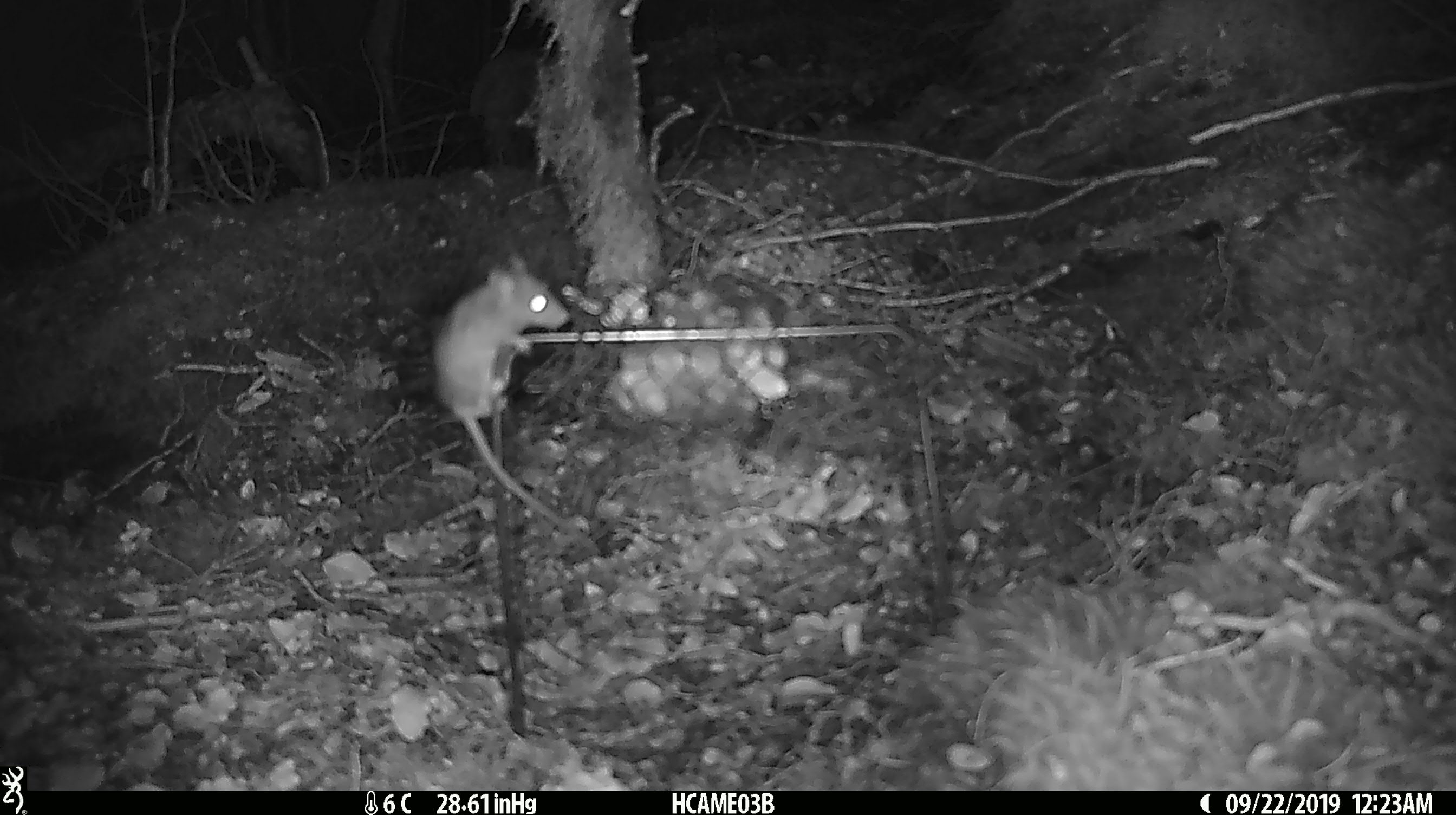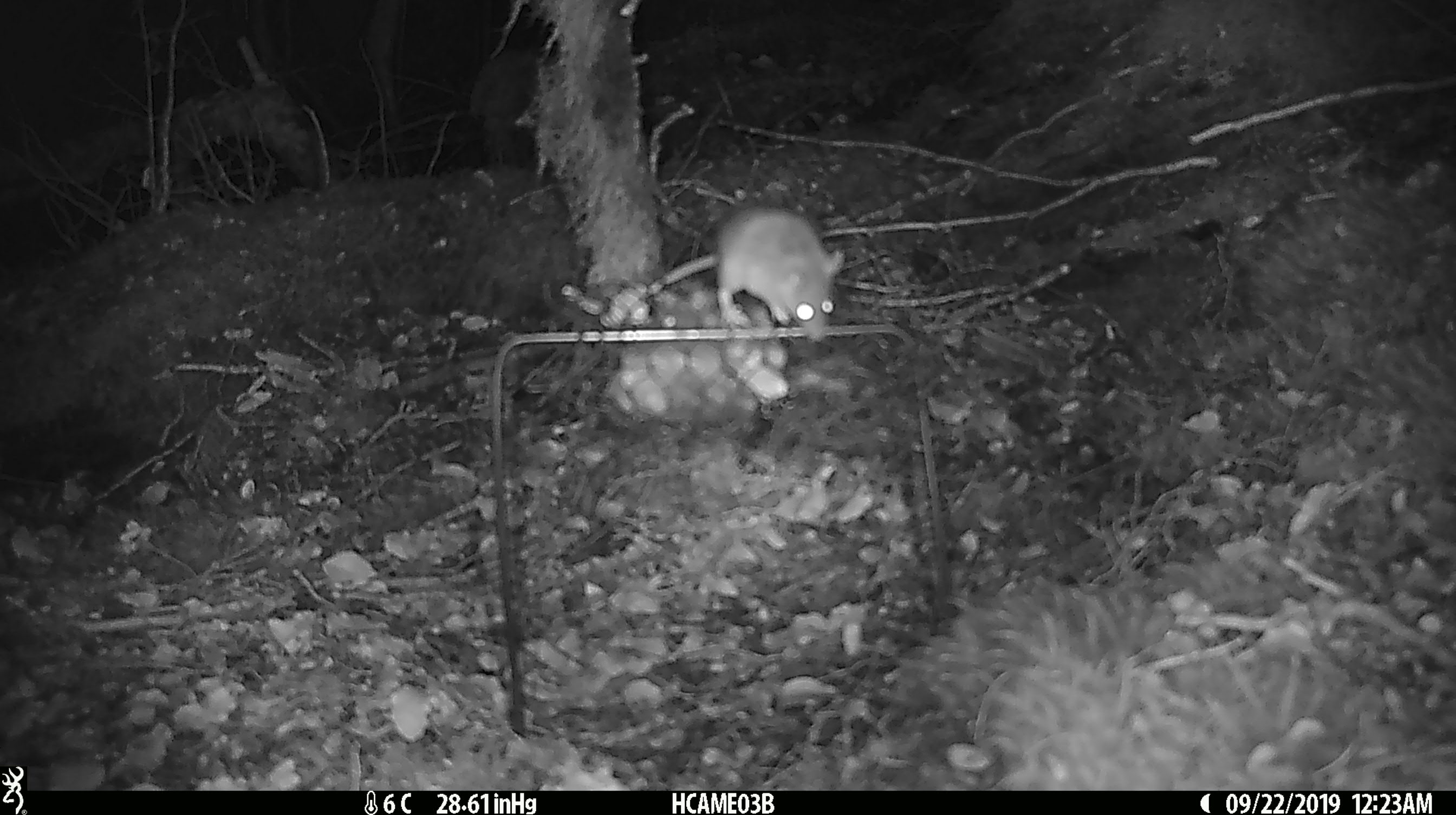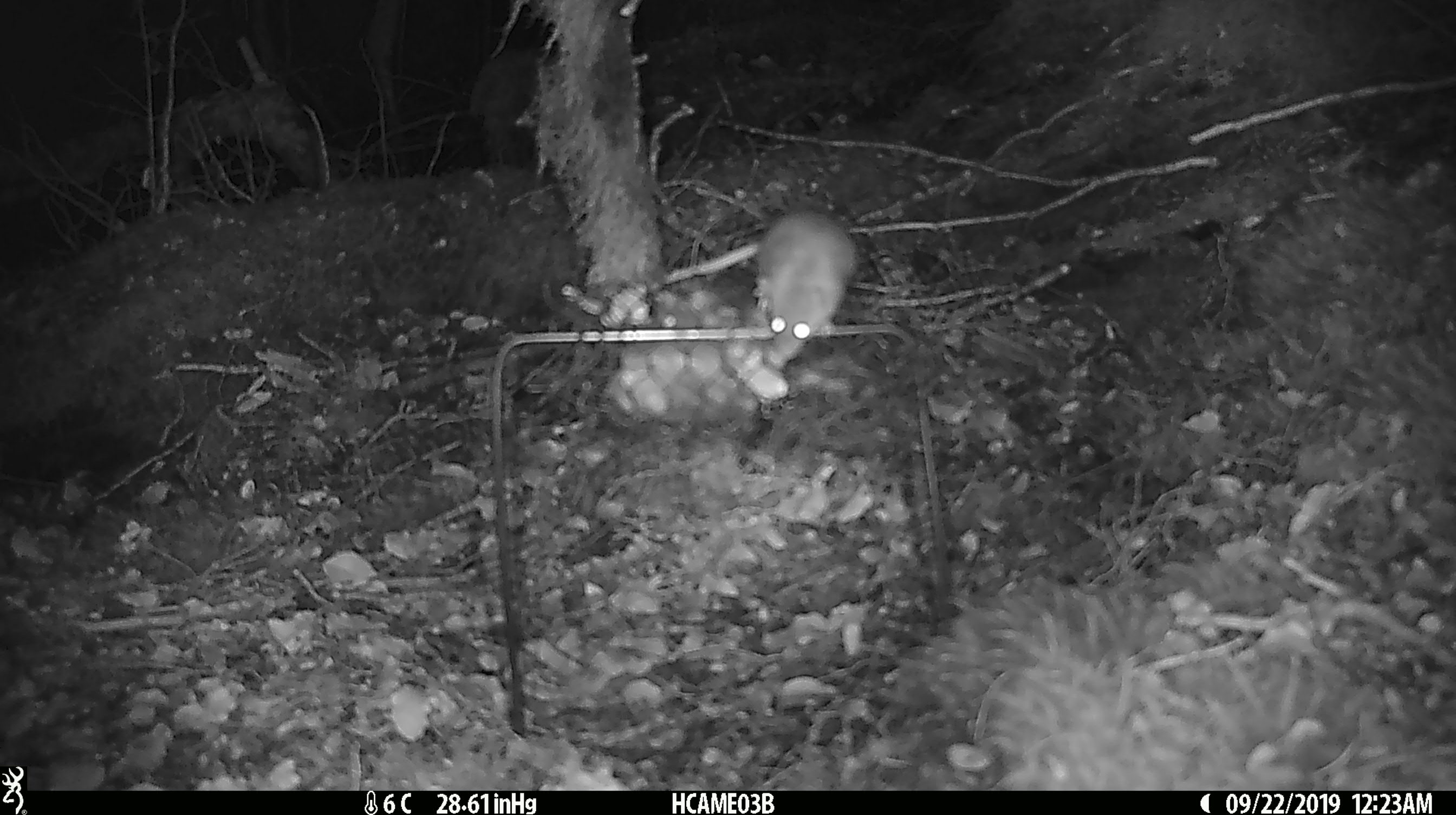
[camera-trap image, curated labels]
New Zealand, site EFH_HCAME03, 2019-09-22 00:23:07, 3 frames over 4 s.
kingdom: Animalia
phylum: Chordata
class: Mammalia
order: Rodentia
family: Muridae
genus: Mus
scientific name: Mus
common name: mouse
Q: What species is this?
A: Mouse (Mus).